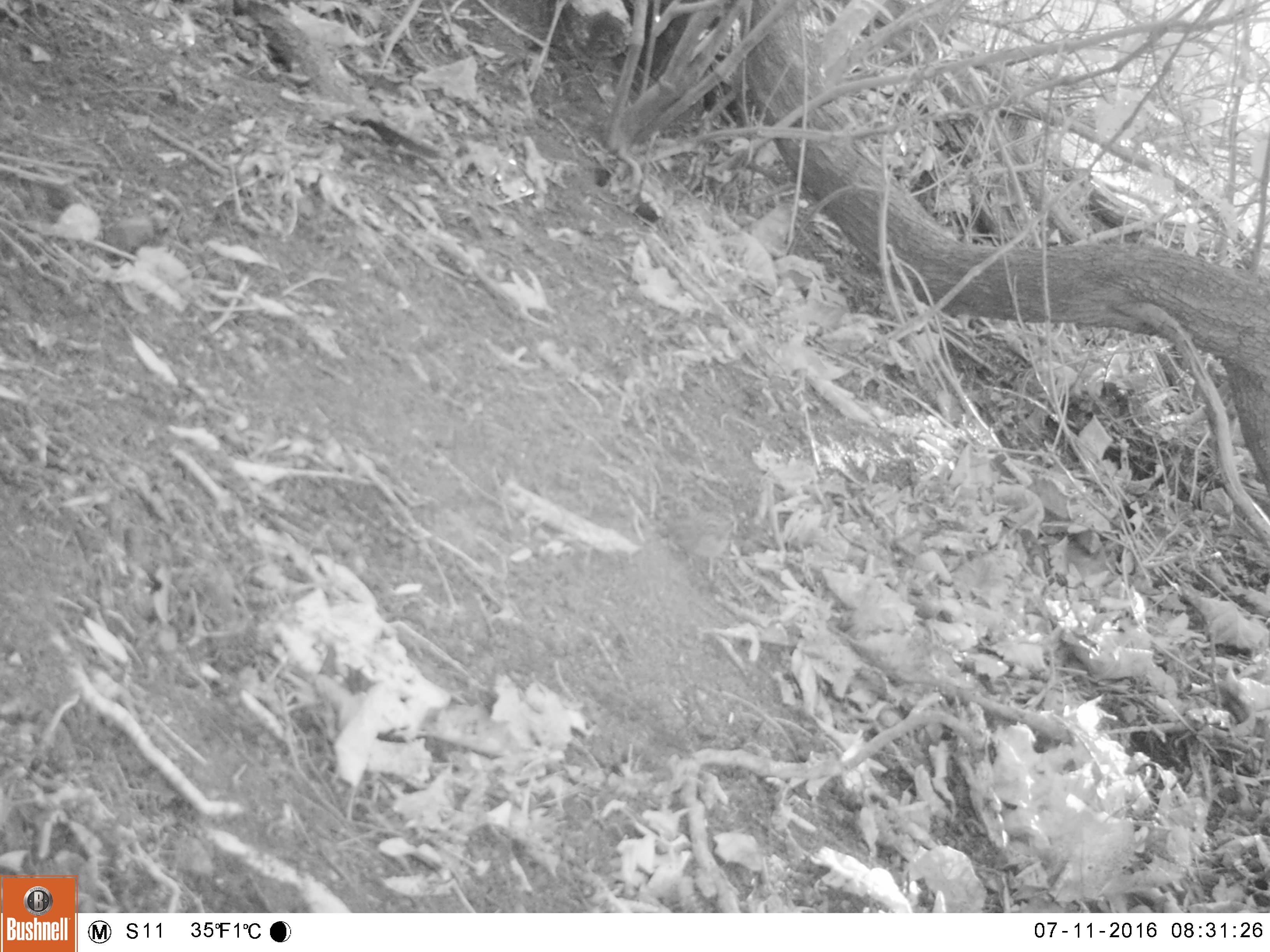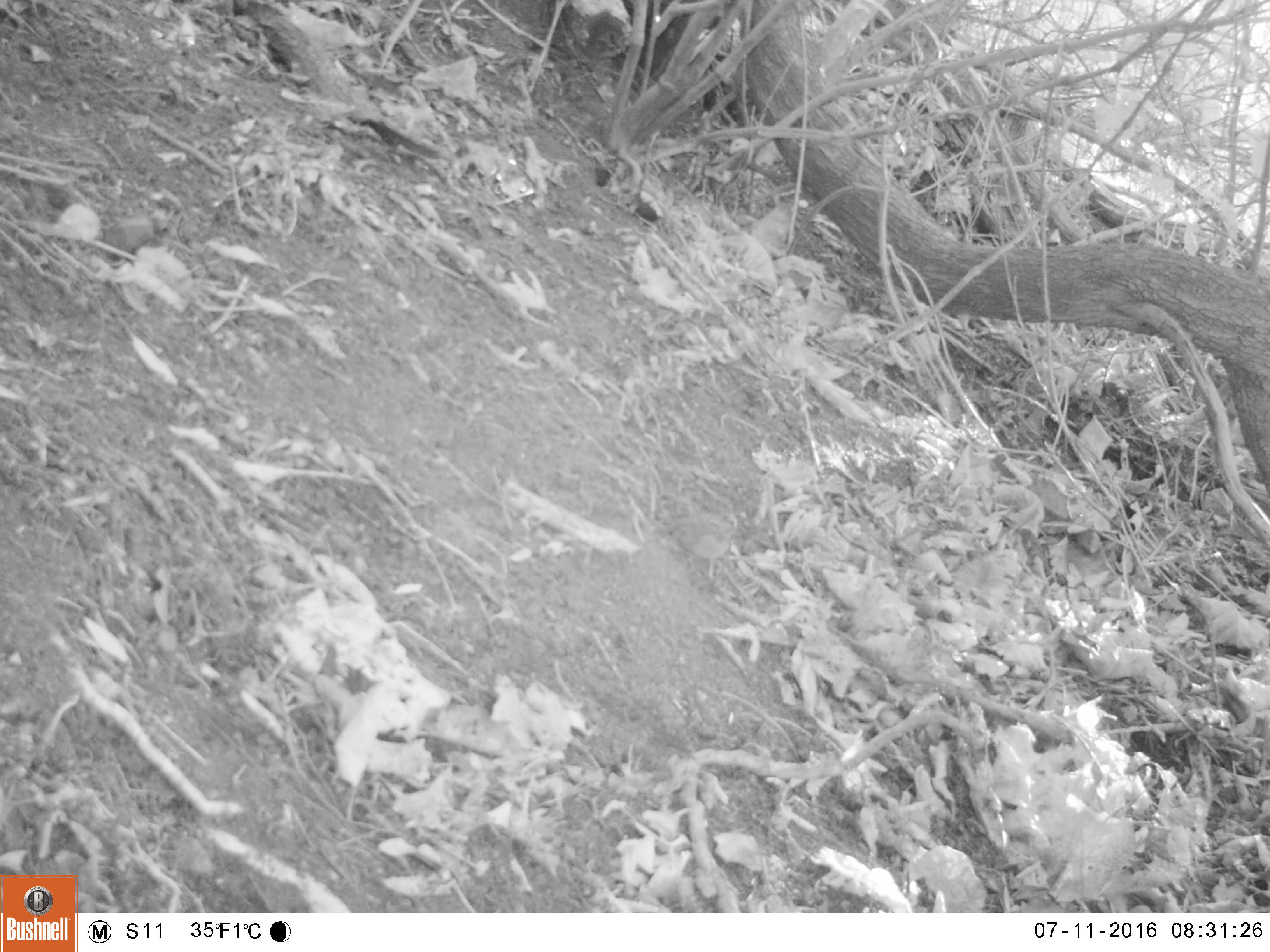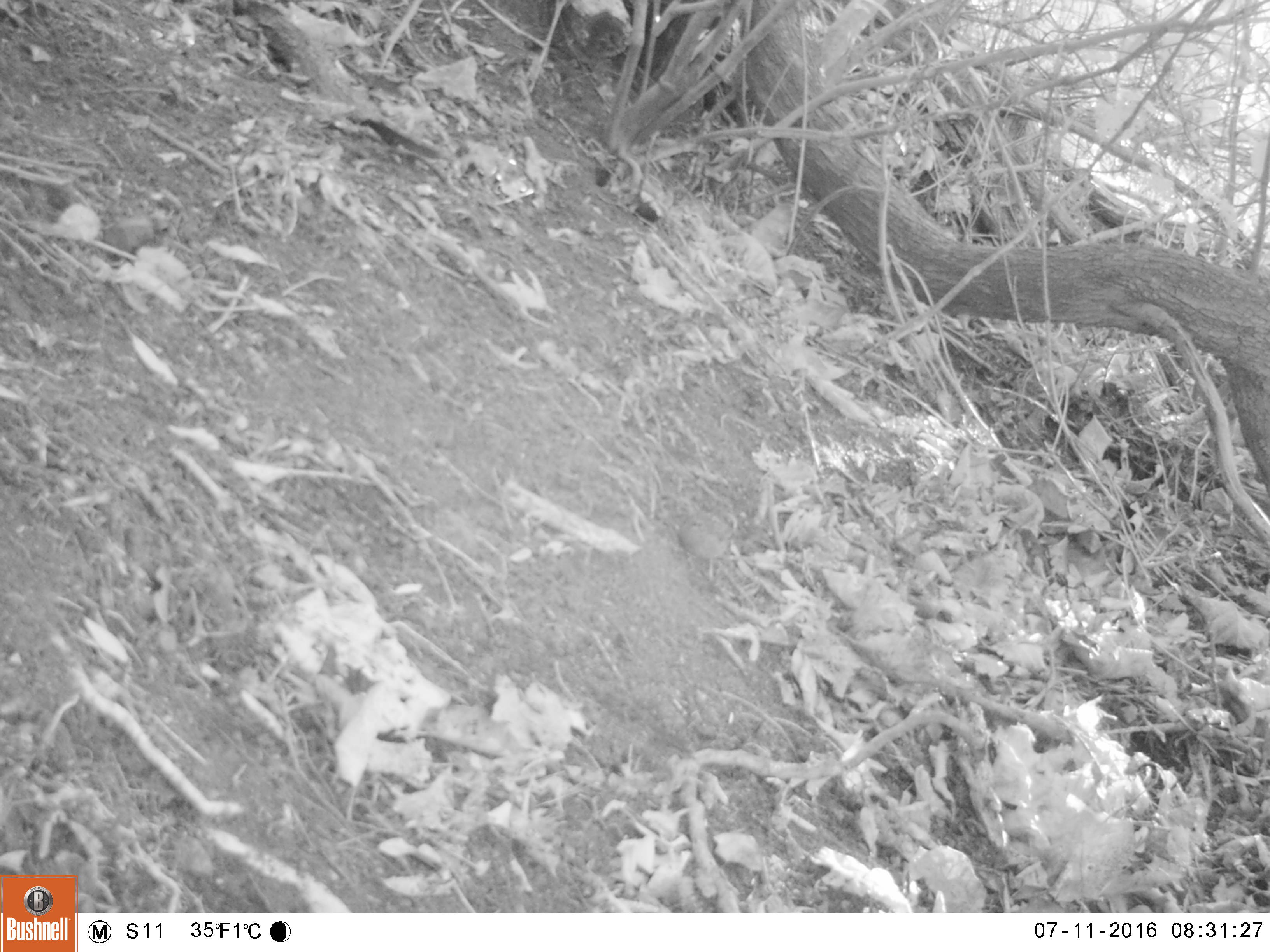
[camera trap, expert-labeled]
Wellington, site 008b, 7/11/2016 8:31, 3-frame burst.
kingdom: Animalia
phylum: Chordata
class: Aves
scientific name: Aves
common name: bird